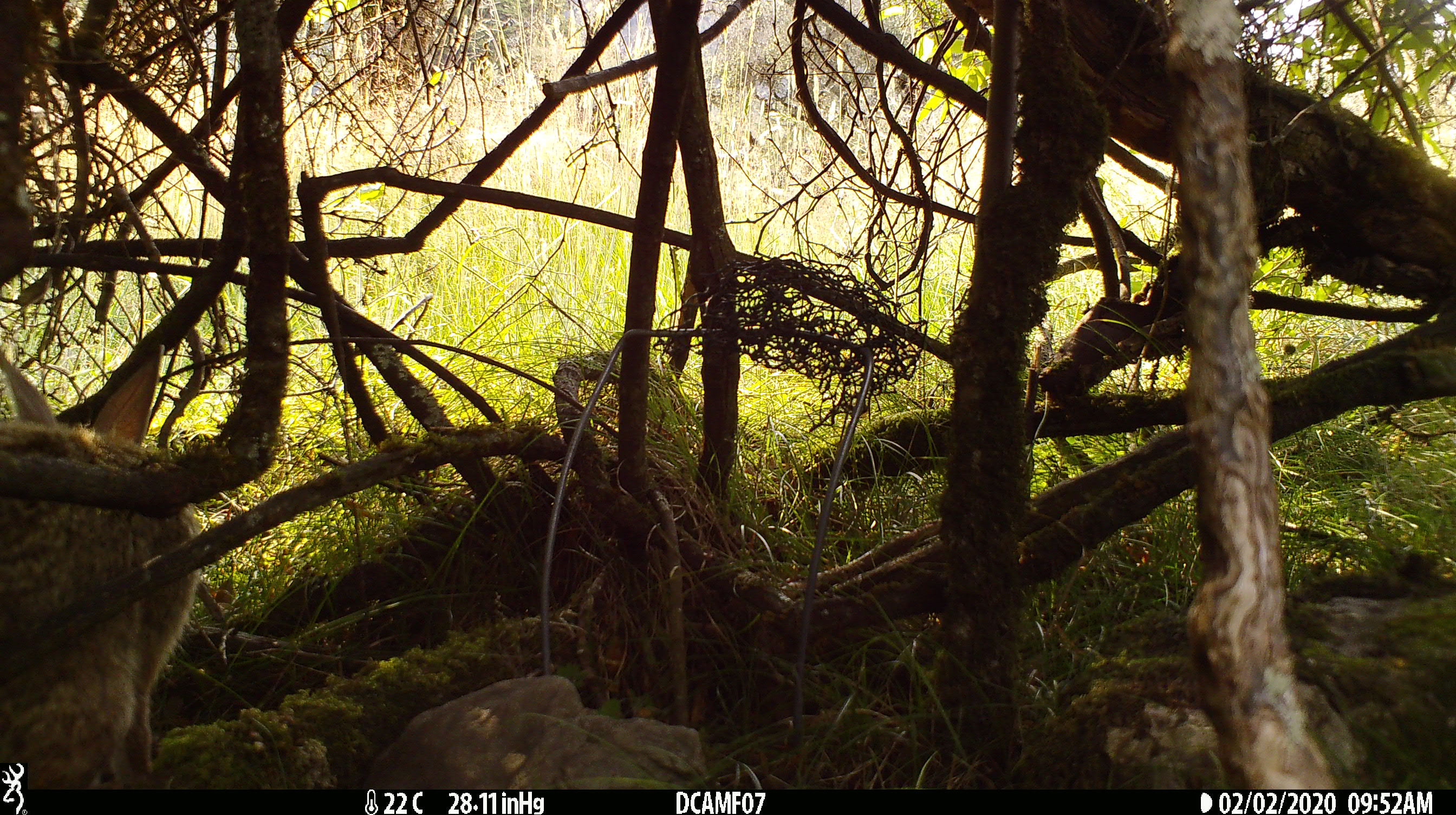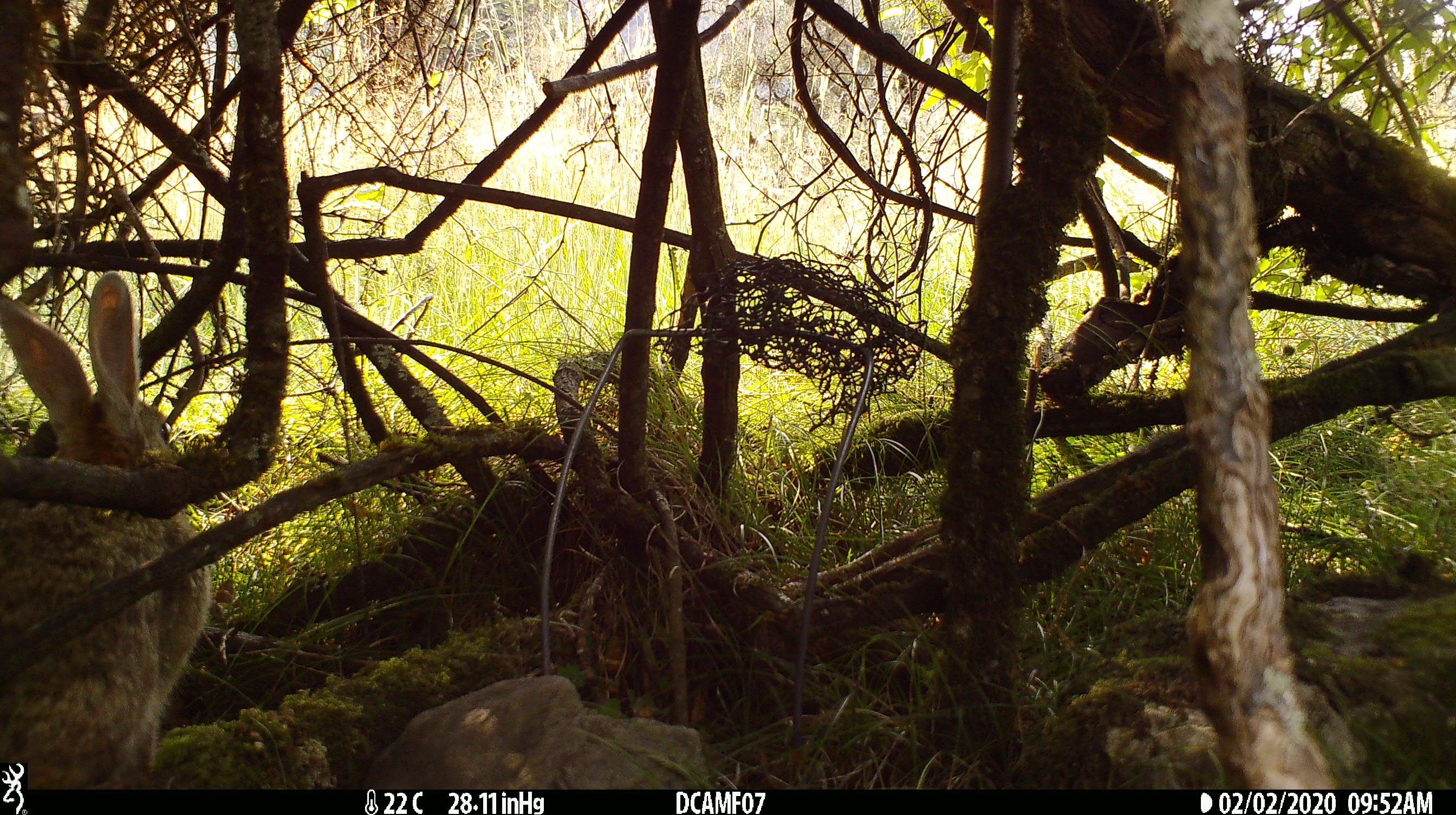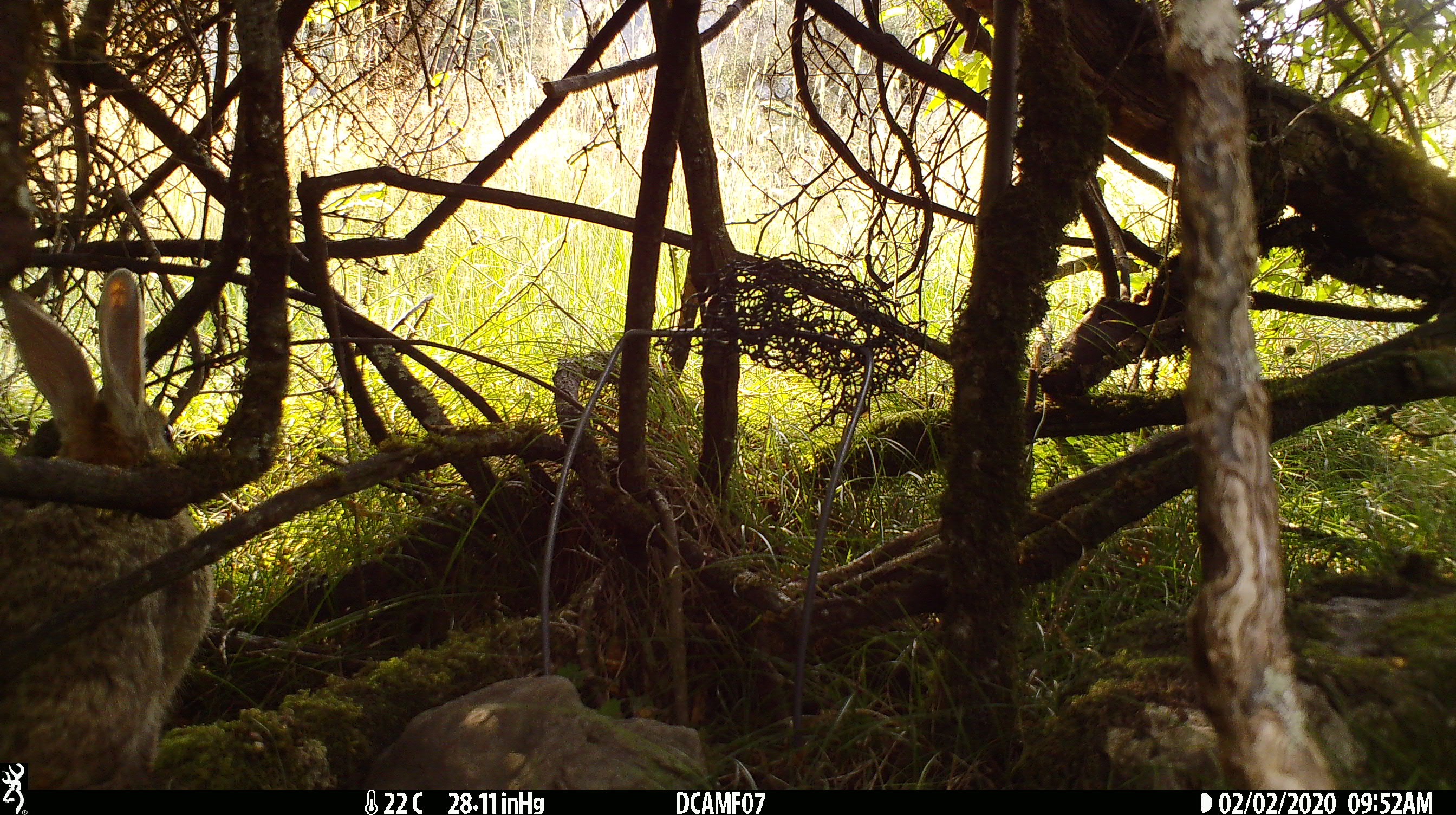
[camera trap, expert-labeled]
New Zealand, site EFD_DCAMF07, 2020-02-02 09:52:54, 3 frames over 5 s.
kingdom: Animalia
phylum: Chordata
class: Mammalia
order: Lagomorpha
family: Leporidae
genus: Oryctolagus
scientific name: Oryctolagus cuniculus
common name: european rabbit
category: rabbit